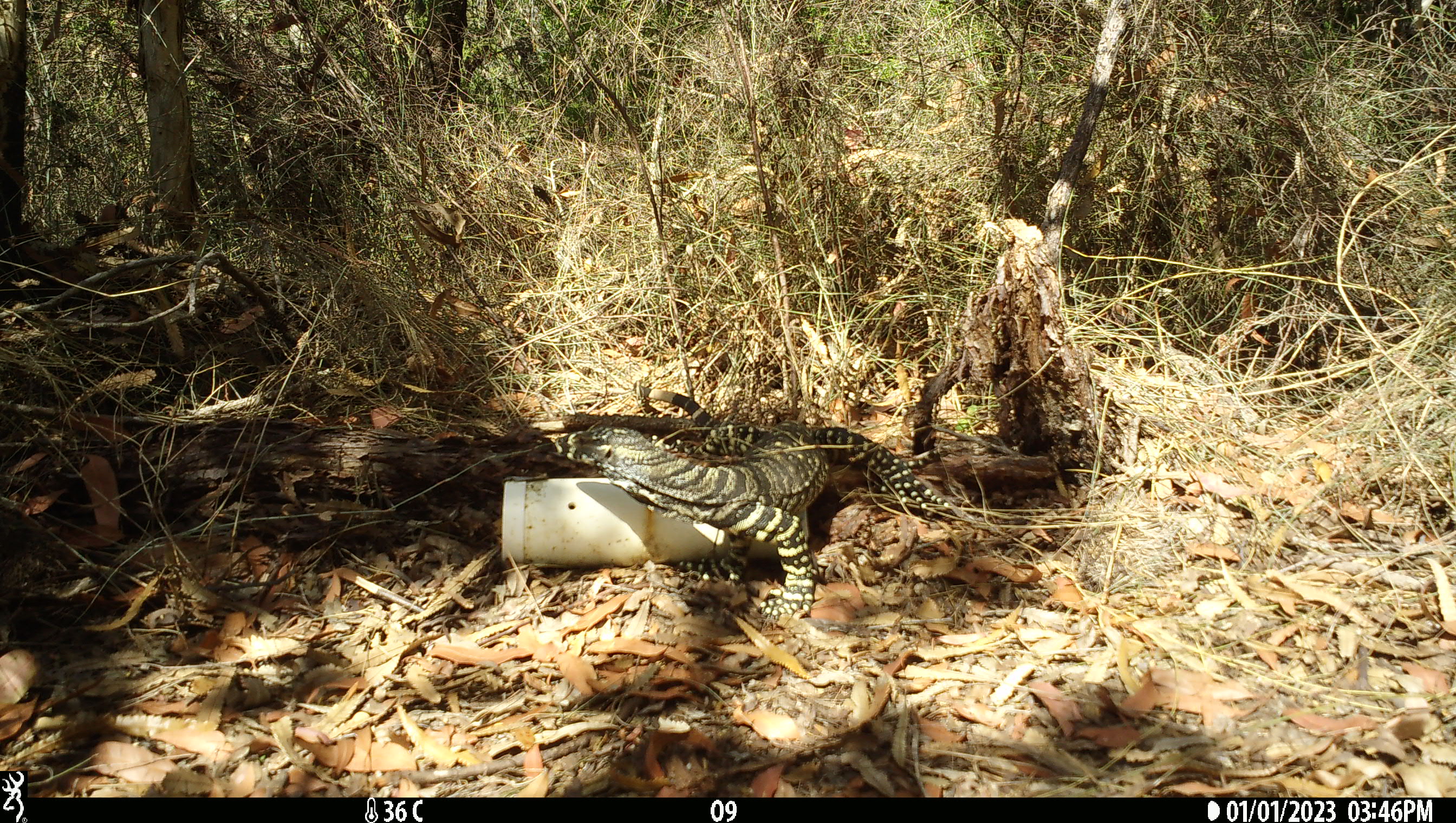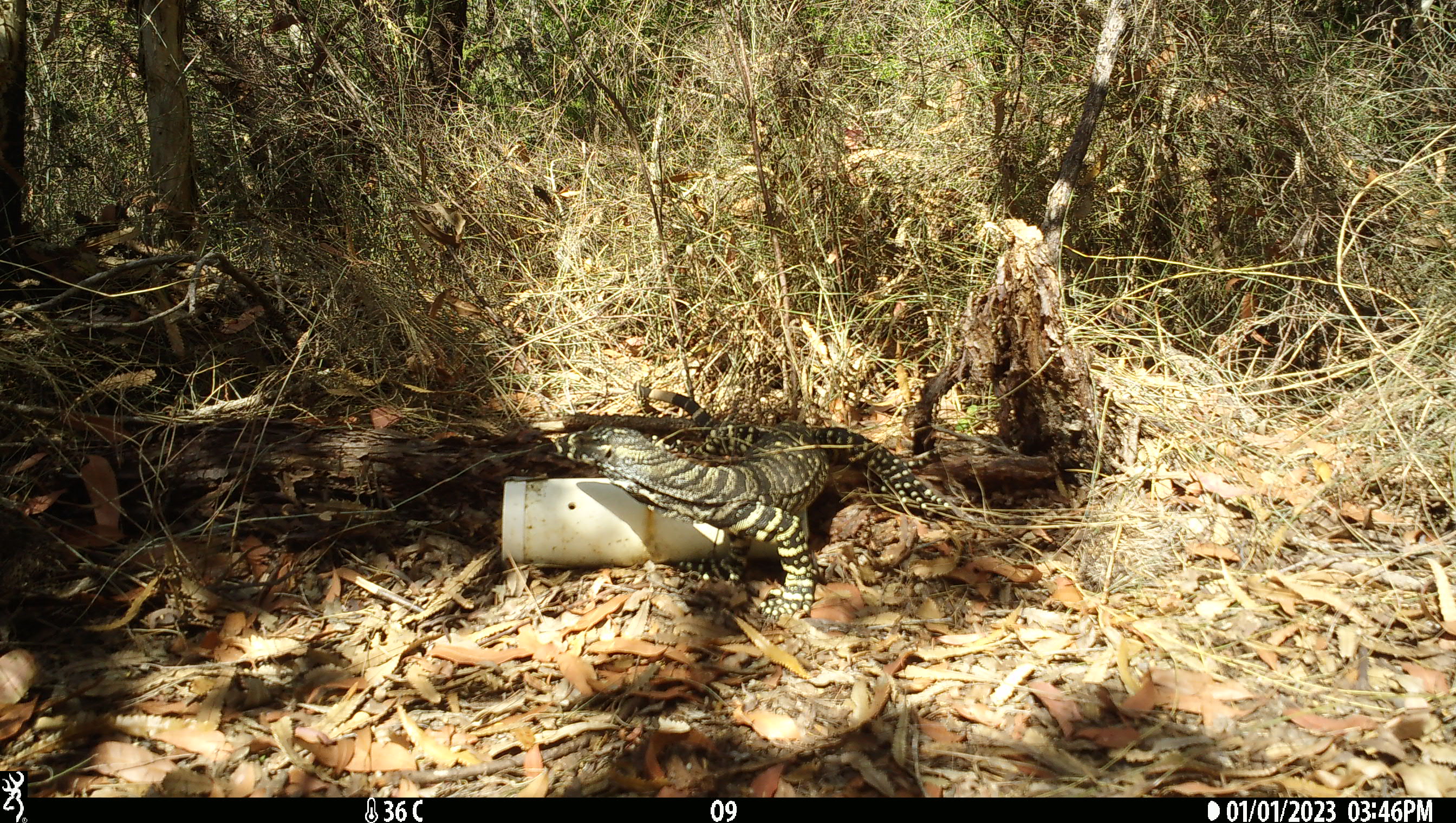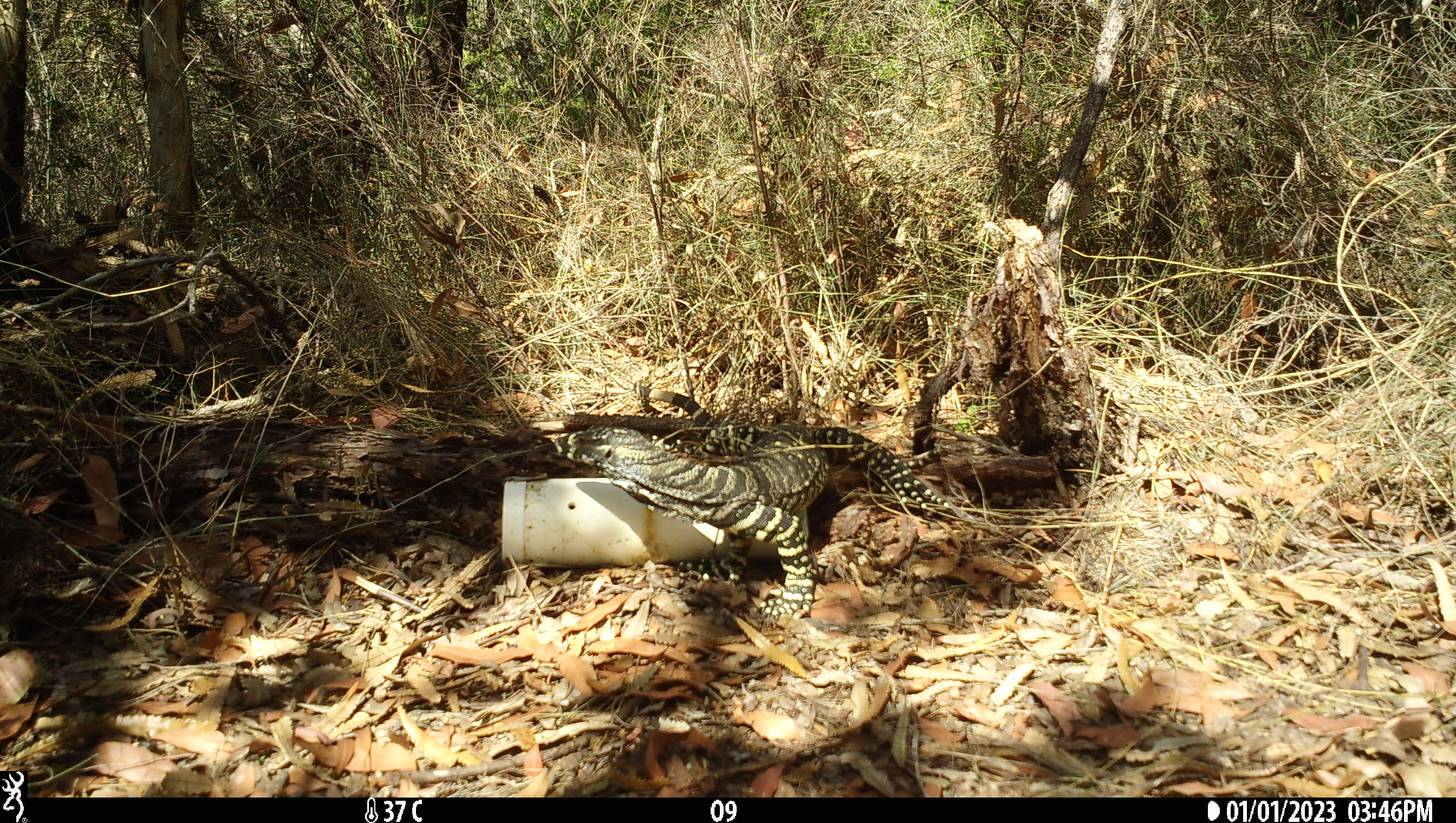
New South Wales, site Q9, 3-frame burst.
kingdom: Animalia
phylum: Chordata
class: Reptilia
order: Squamata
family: Varanidae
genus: Varanus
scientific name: Varanus varius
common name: lace monitor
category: goanna